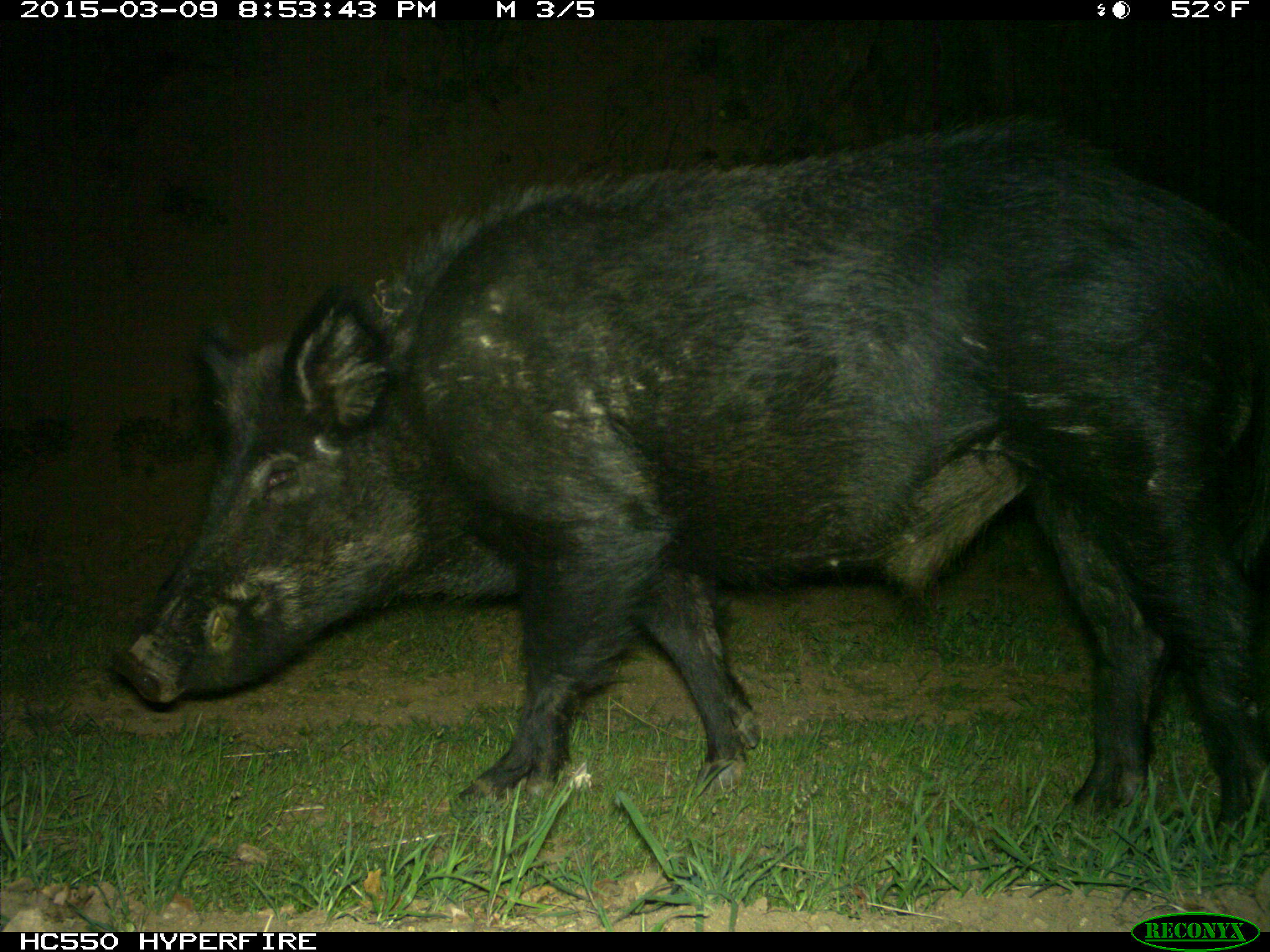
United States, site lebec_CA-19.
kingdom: Animalia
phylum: Chordata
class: Mammalia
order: Artiodactyla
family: Suidae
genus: Sus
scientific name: Sus scrofa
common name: wild boar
Sus scrofa (wild boar).